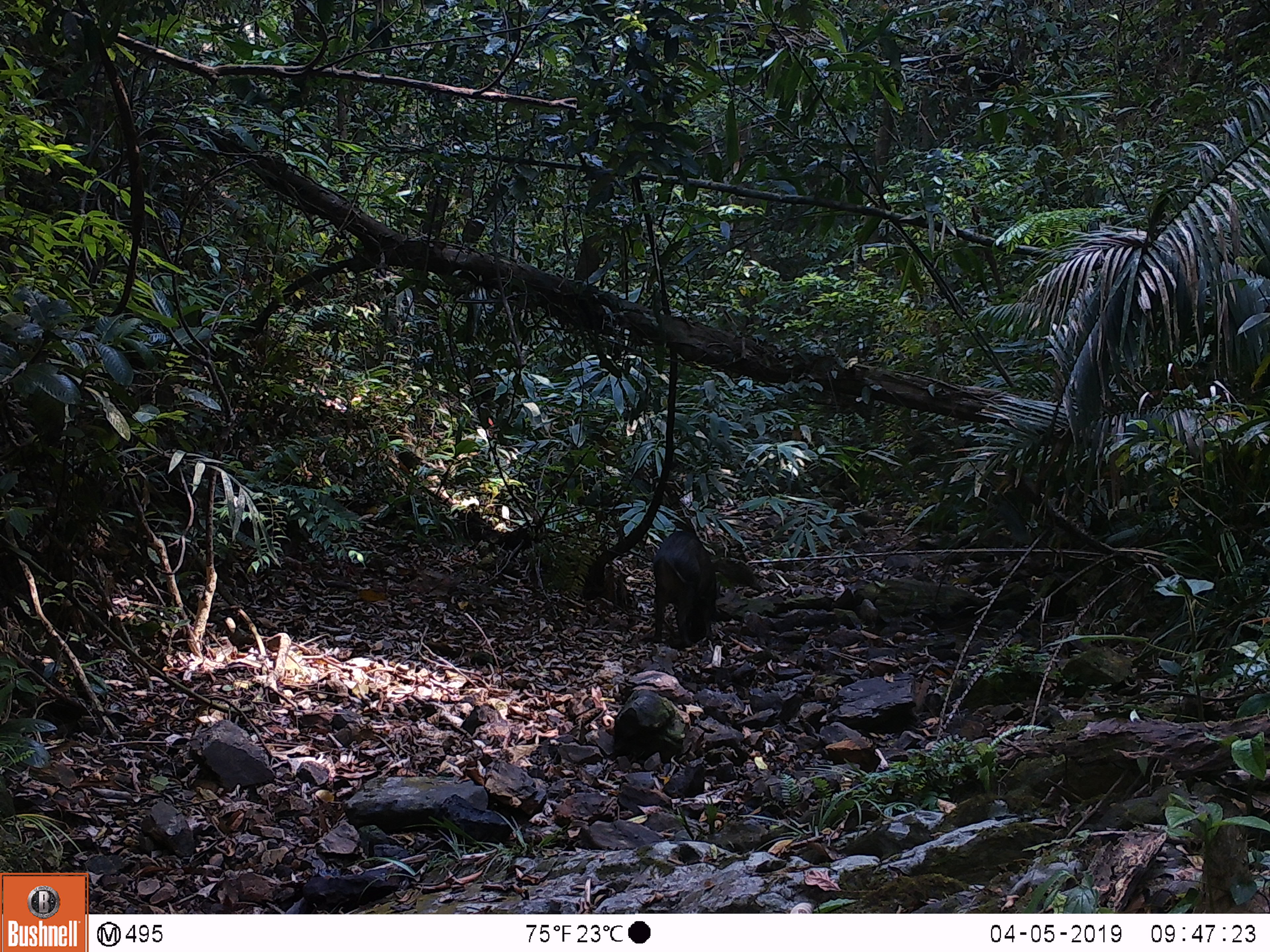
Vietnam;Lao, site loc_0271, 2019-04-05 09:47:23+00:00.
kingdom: Animalia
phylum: Chordata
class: Mammalia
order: Artiodactyla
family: Suidae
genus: Sus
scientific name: Sus scrofa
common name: eurasian wild pig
Eurasian wild pig (Sus scrofa). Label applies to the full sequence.